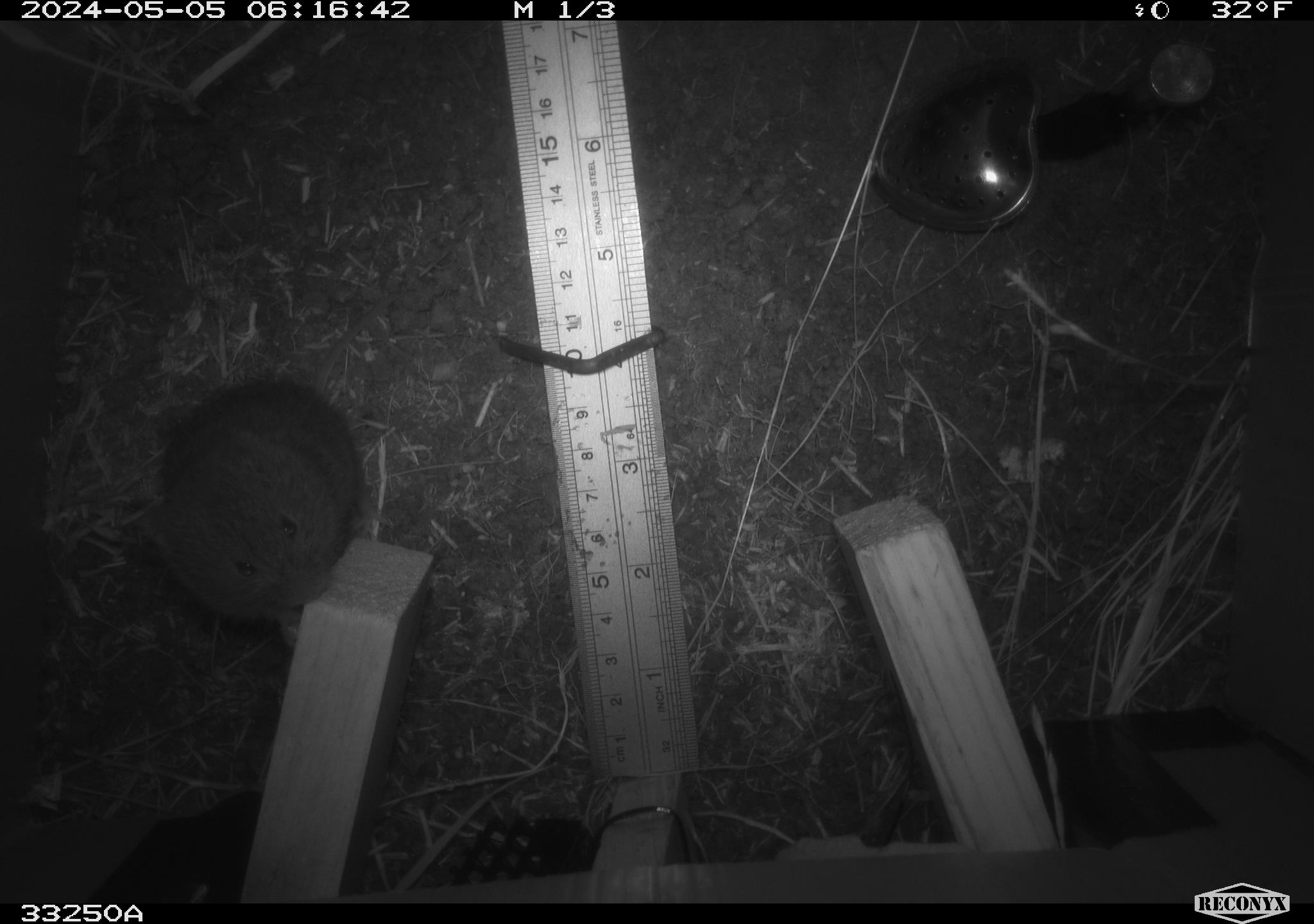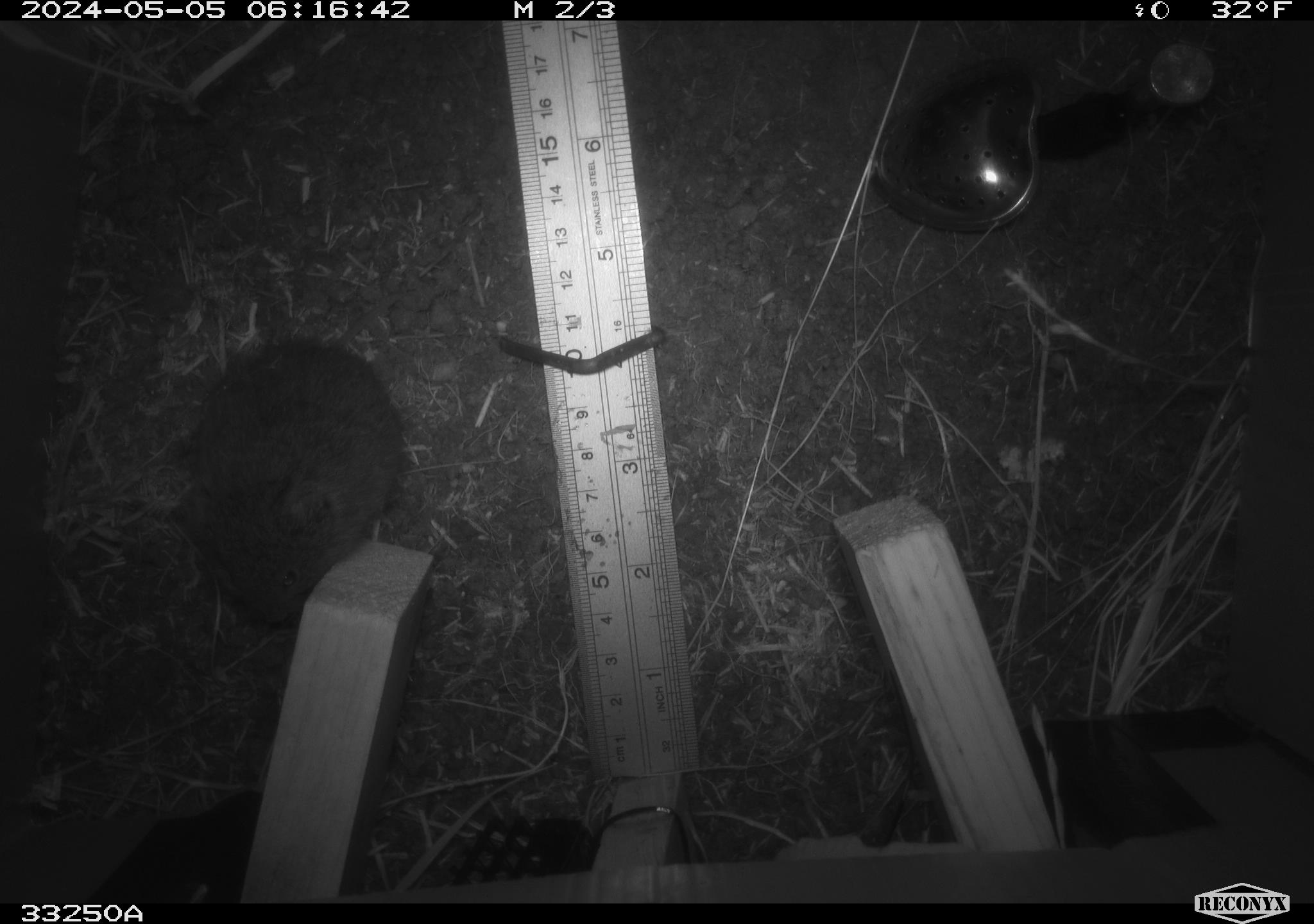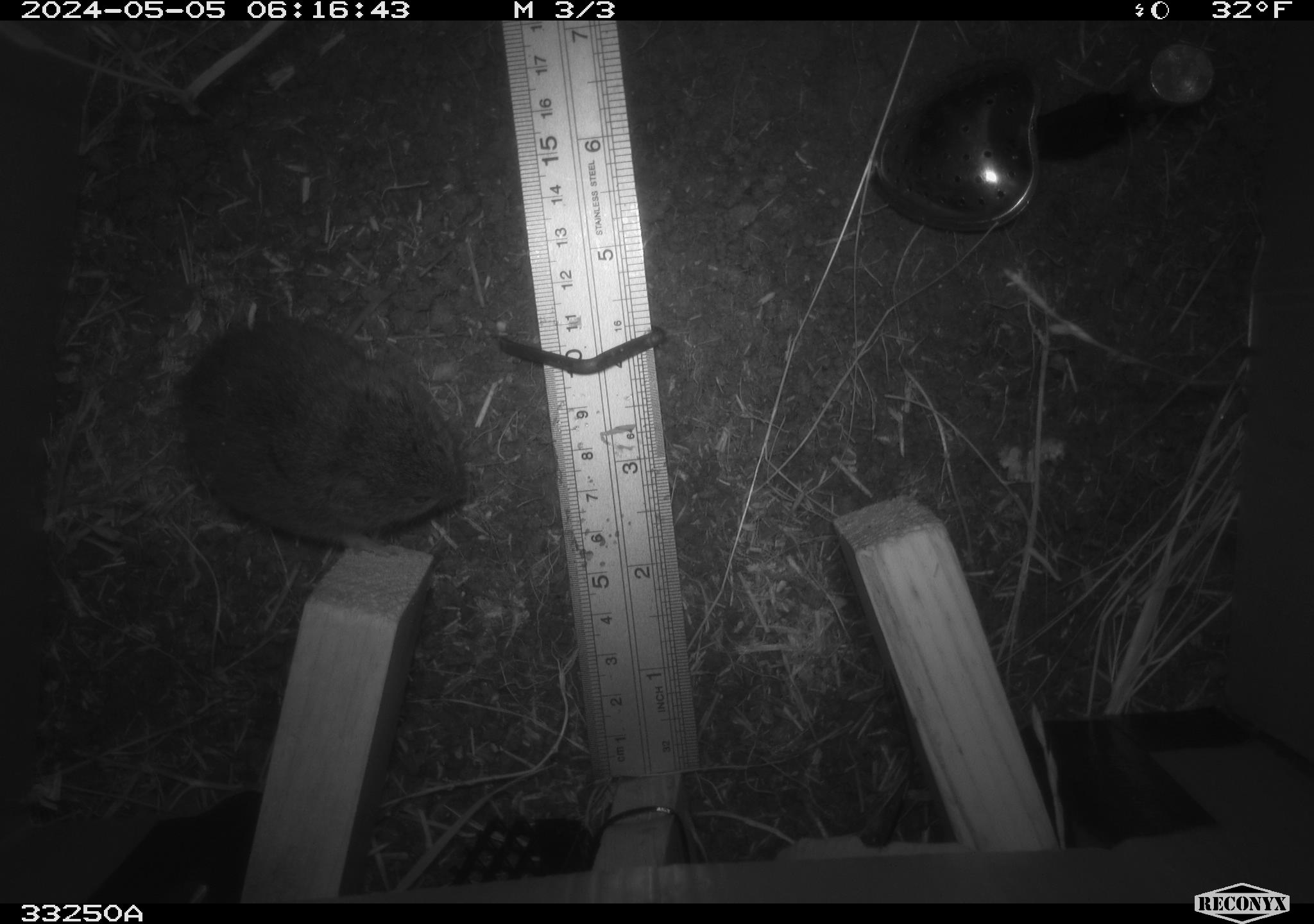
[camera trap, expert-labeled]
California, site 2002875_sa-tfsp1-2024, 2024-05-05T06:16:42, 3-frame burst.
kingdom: Animalia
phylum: Chordata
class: Mammalia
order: Rodentia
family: Cricetidae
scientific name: Arvicolinae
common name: voles, lemmings, and muskrats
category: arvicolinae subfamily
Arvicolinae subfamily (voles, lemmings, and muskrats) (Arvicolinae).